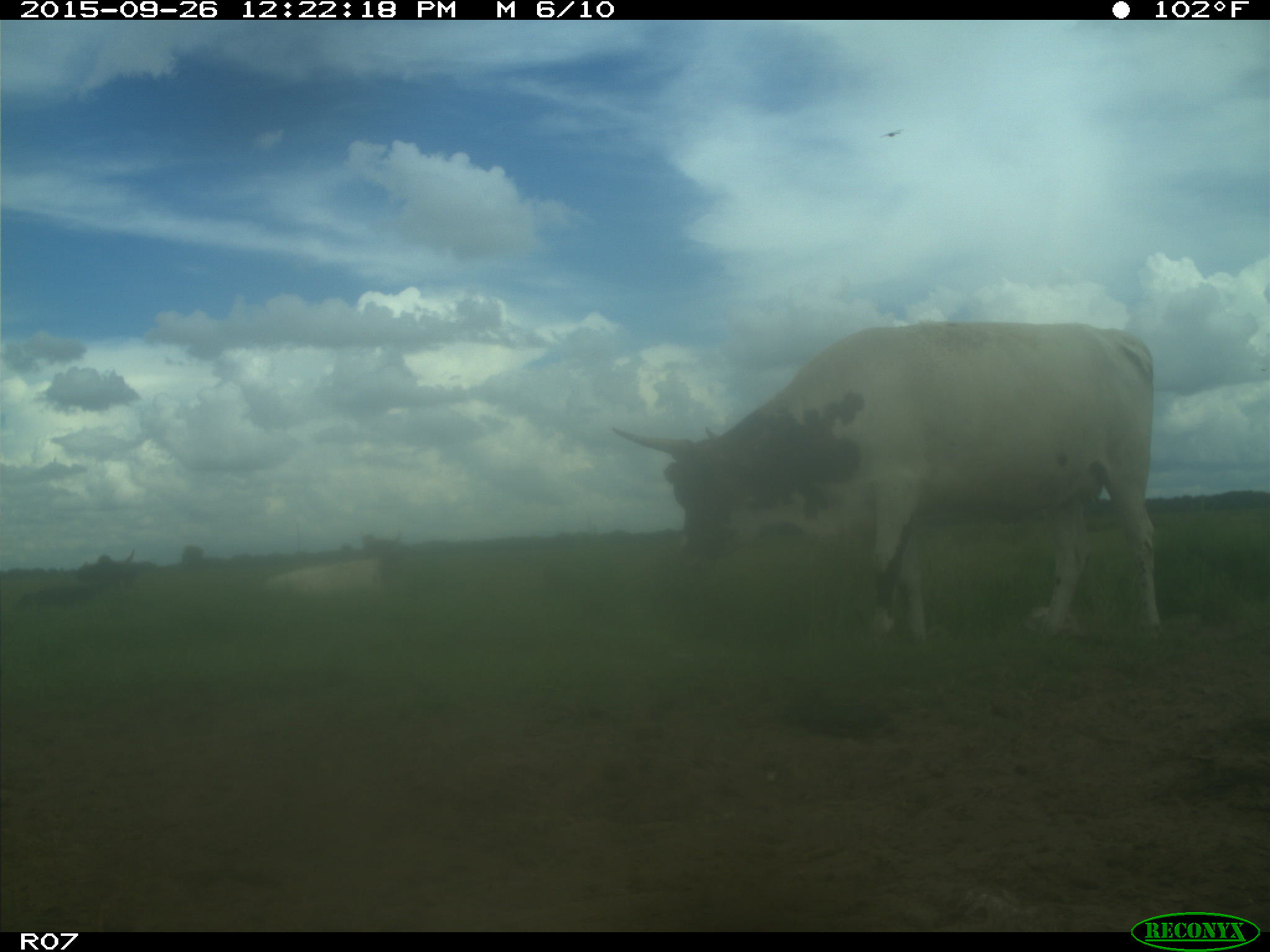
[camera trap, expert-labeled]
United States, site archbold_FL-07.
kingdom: Animalia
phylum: Chordata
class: Mammalia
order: Artiodactyla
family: Bovidae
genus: Bos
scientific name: Bos taurus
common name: domestic cow